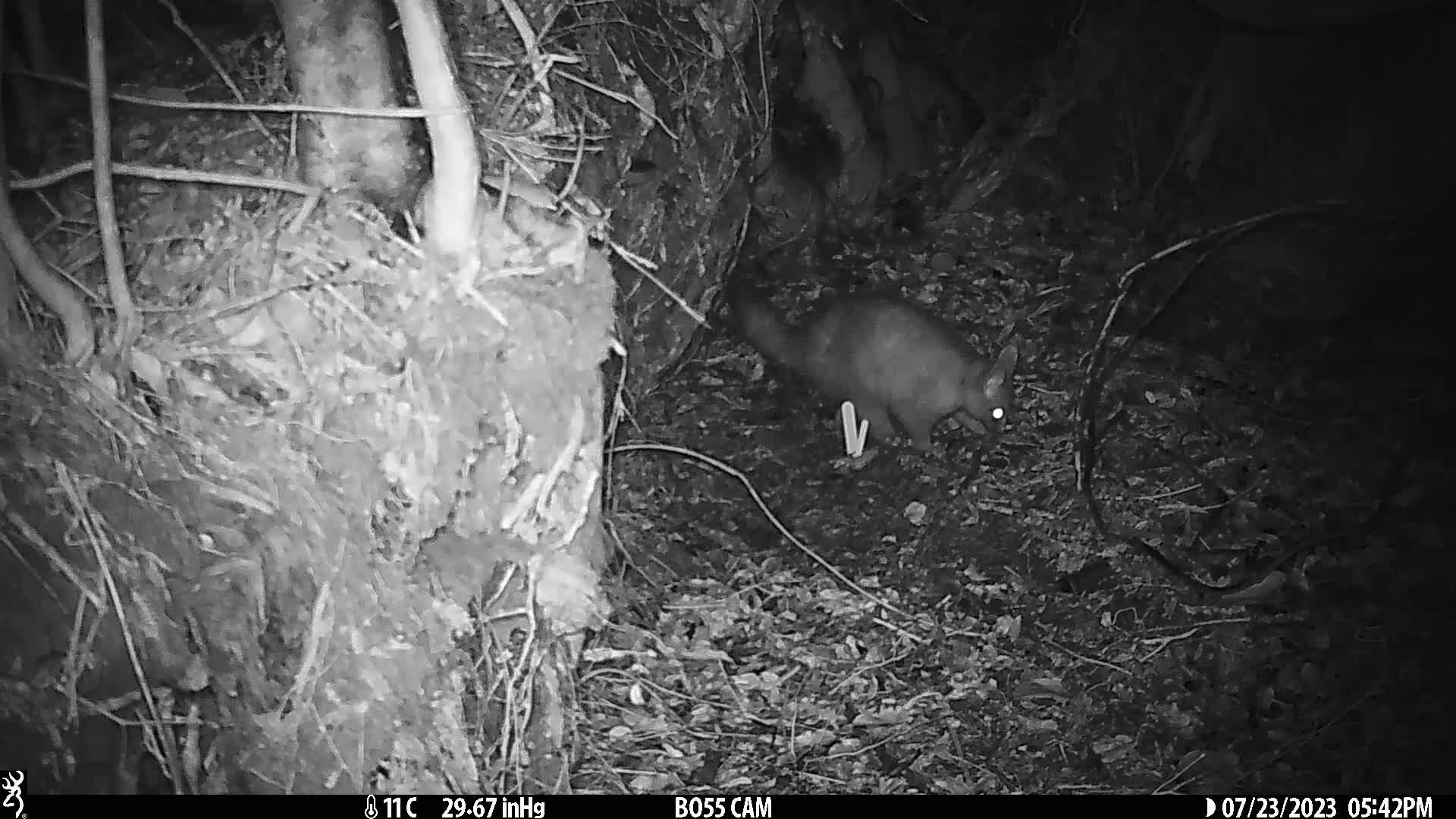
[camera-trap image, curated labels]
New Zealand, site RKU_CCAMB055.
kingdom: Animalia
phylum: Chordata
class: Mammalia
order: Diprotodontia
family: Phalangeridae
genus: Trichosurus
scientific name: Trichosurus vulpecula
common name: common brushtail possum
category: possum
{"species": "possum (common brushtail possum) (Trichosurus vulpecula)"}